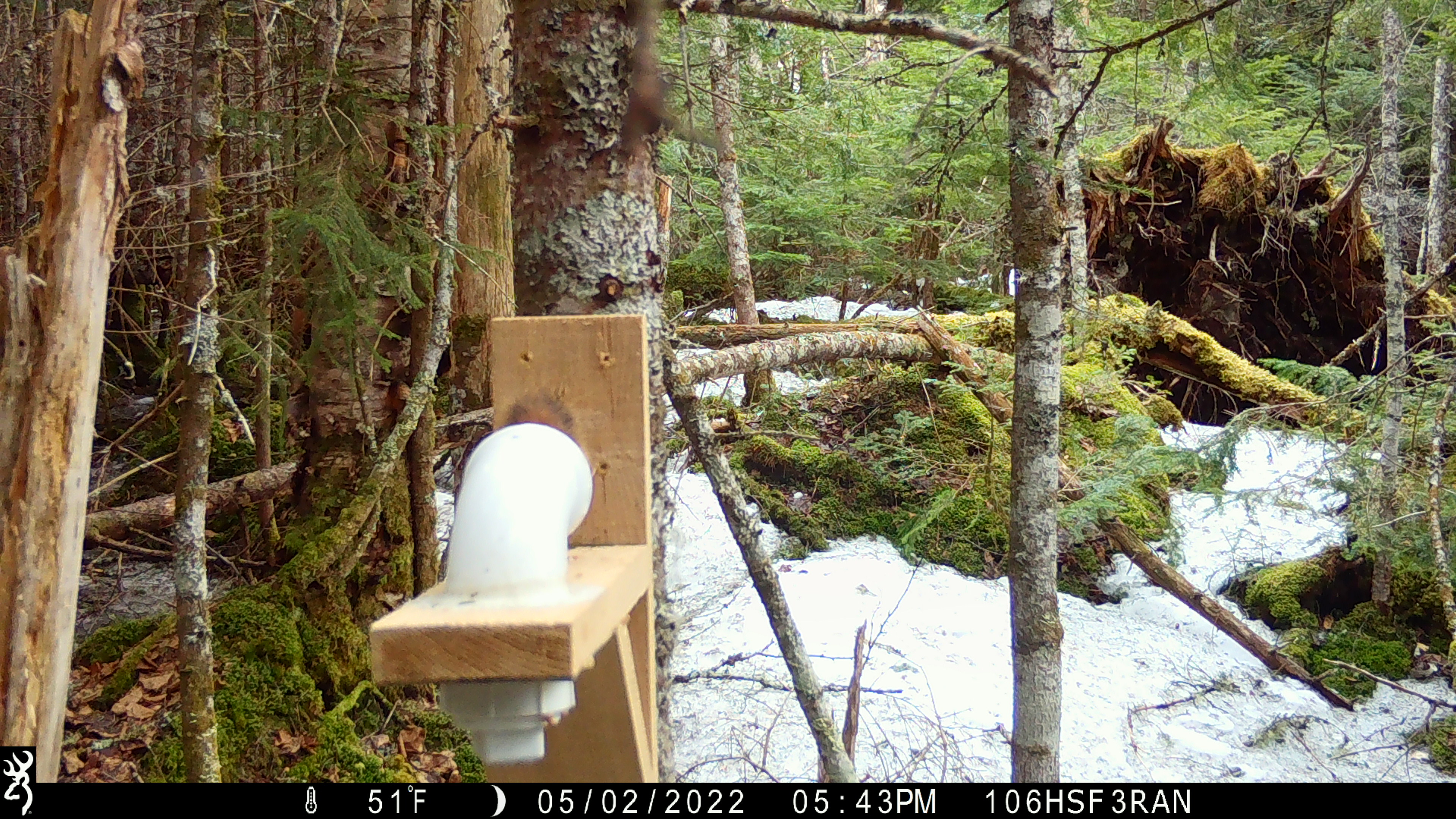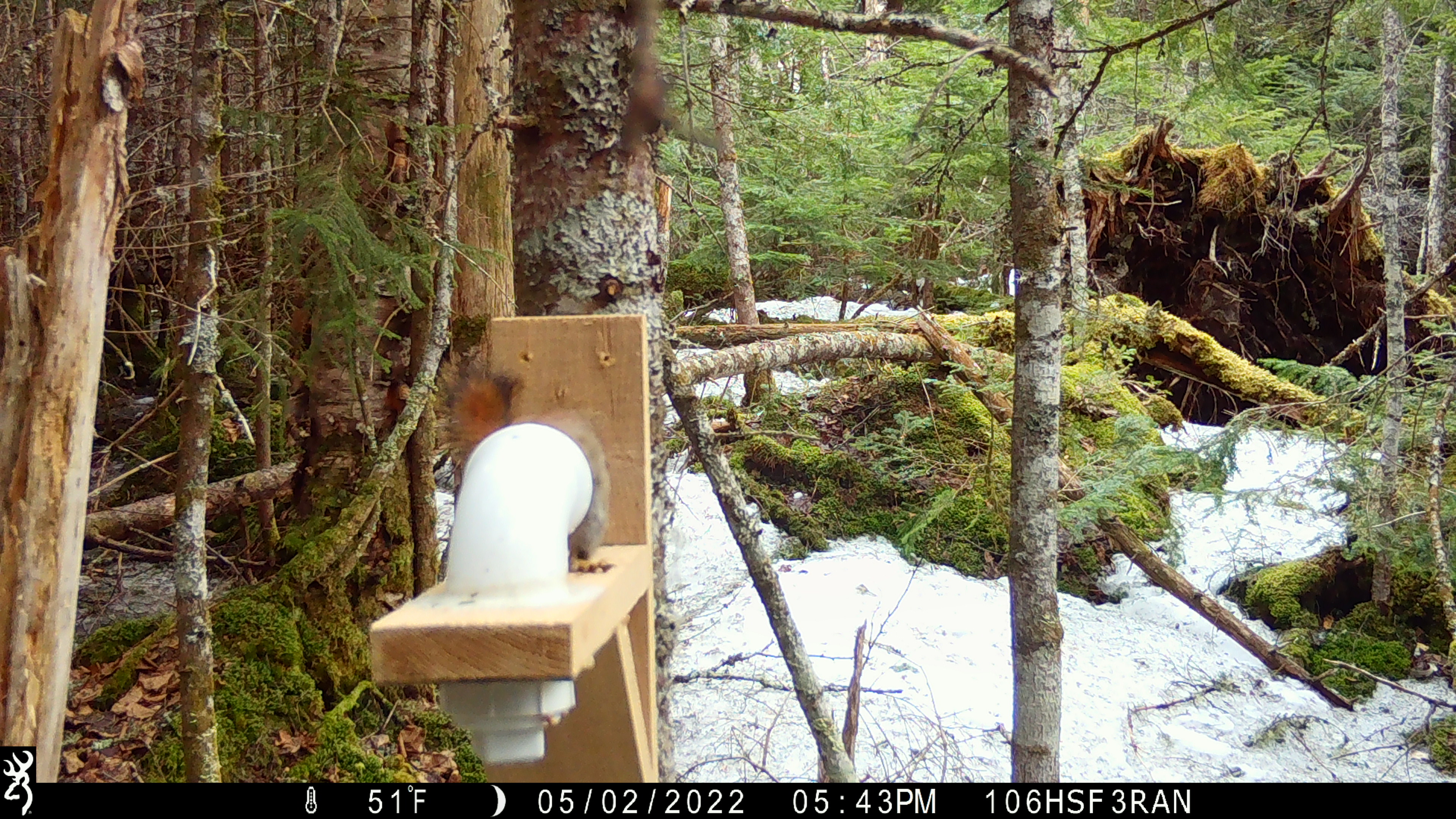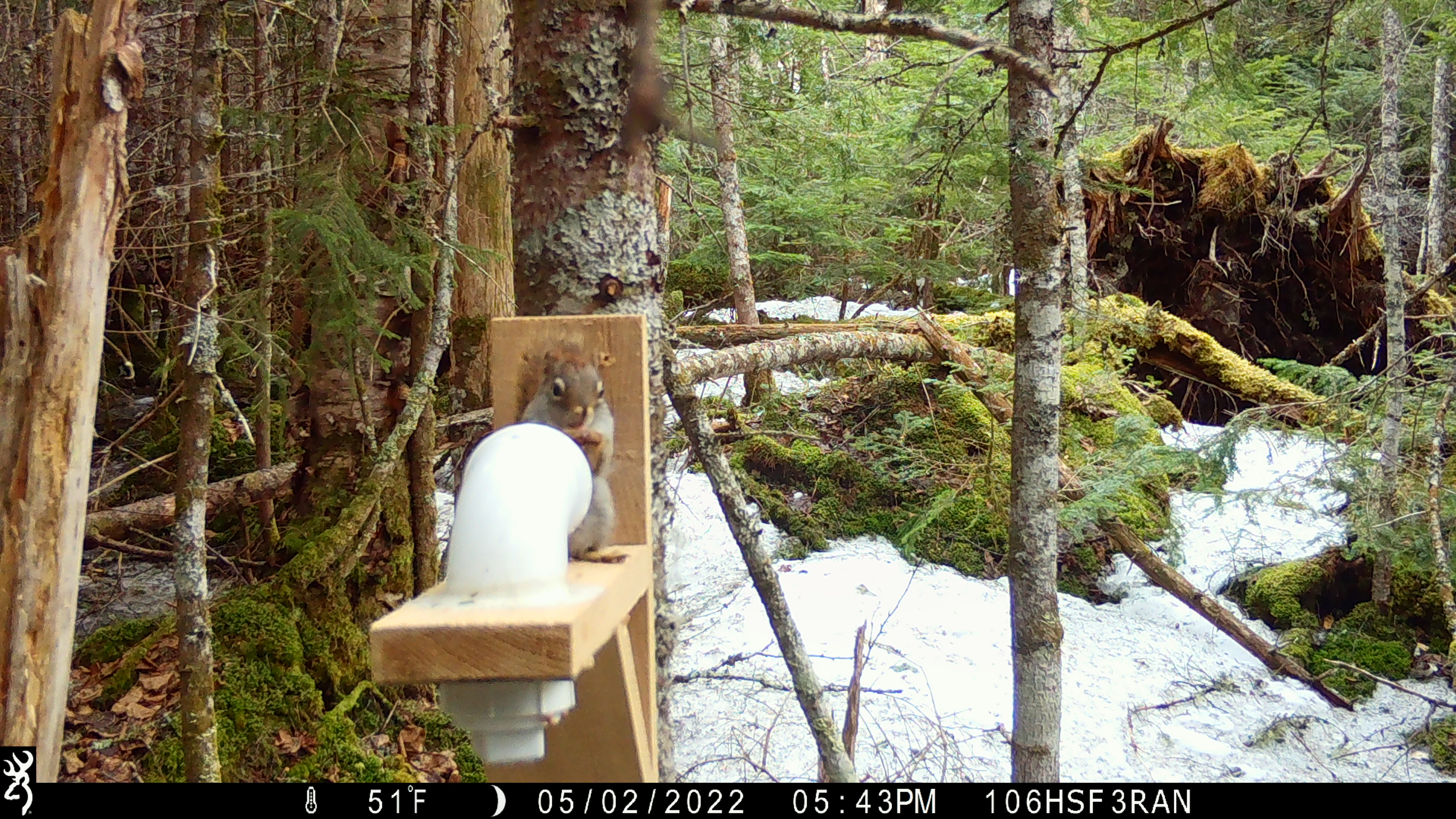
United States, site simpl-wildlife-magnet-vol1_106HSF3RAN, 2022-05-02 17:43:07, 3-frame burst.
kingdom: Animalia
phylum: Chordata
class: Mammalia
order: Rodentia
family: Sciuridae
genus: Tamiasciurus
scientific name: Tamiasciurus hudsonicus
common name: red squirrel